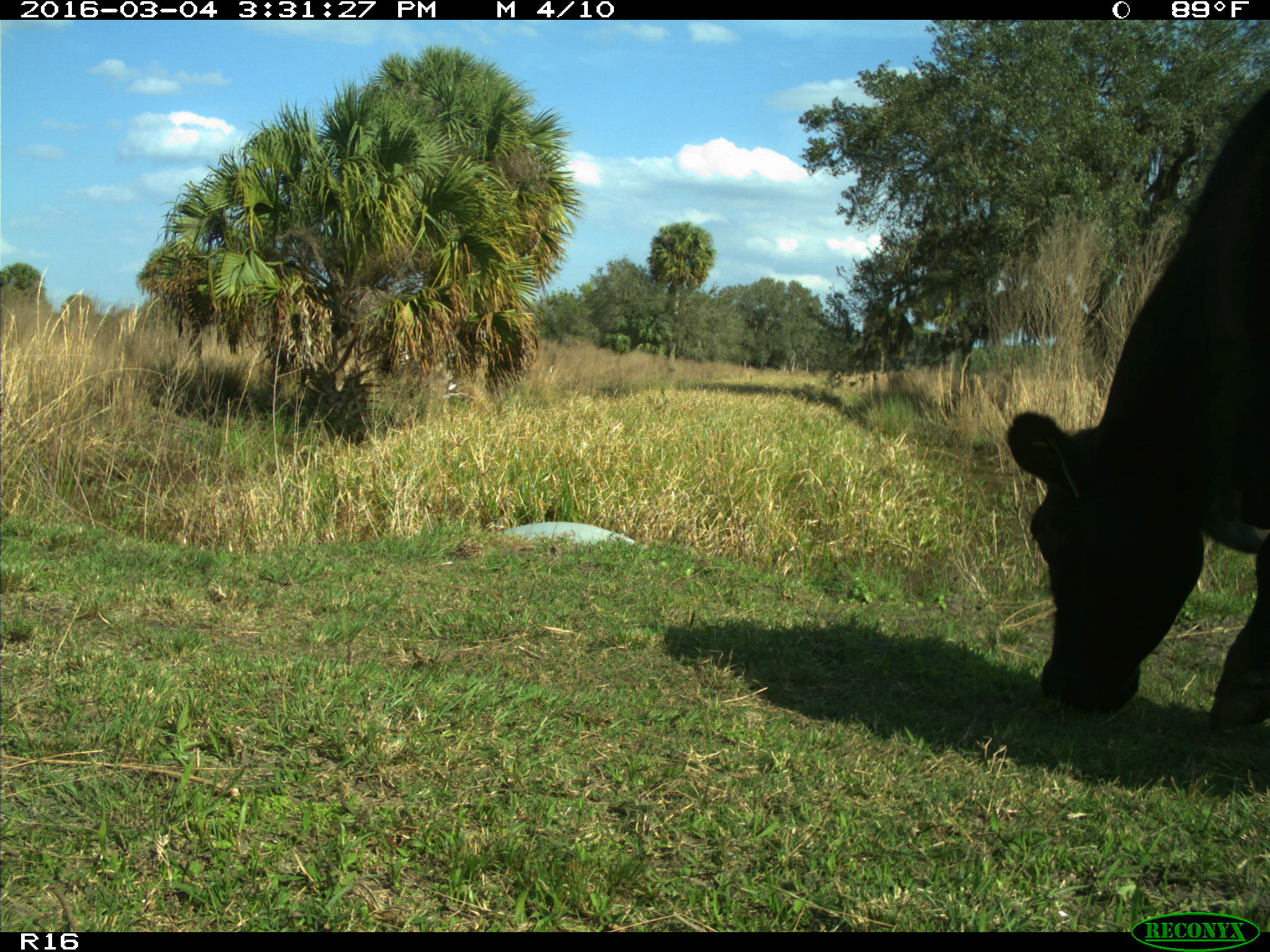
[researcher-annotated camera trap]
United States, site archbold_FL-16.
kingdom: Animalia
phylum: Chordata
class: Mammalia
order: Artiodactyla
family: Bovidae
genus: Bos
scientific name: Bos taurus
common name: domestic cow